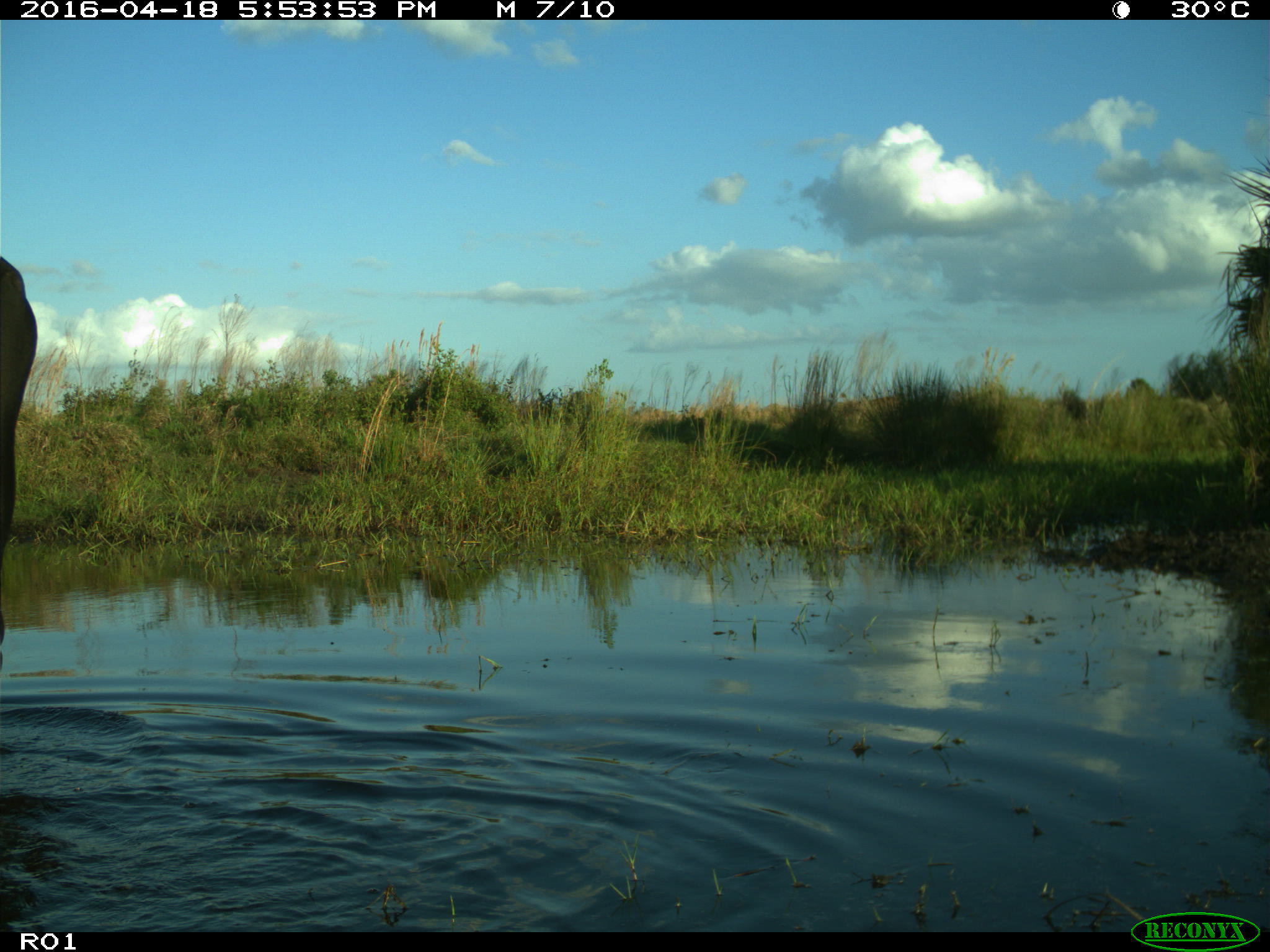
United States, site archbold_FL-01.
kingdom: Animalia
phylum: Chordata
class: Mammalia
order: Artiodactyla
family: Bovidae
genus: Bos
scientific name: Bos taurus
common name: domestic cow